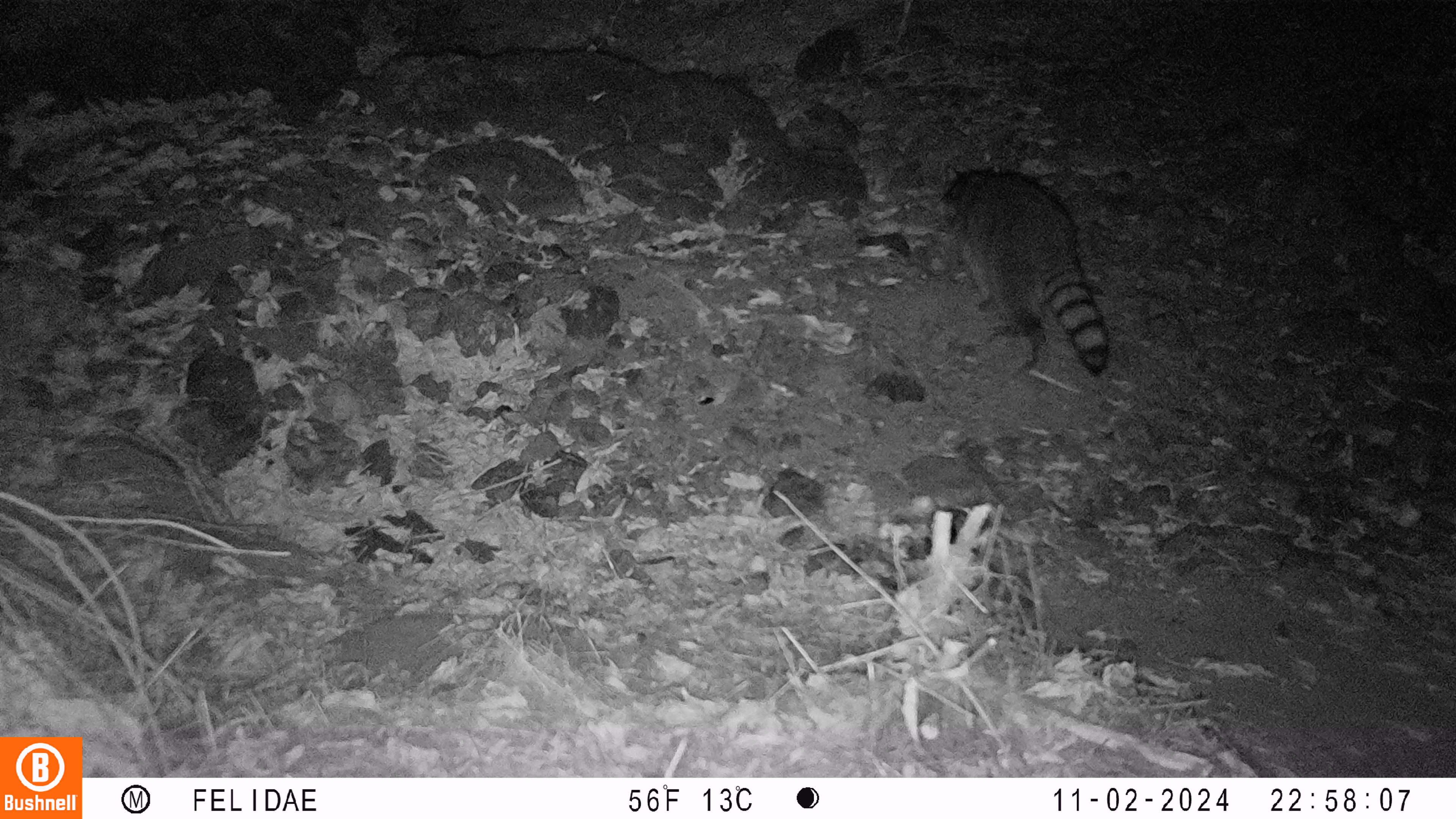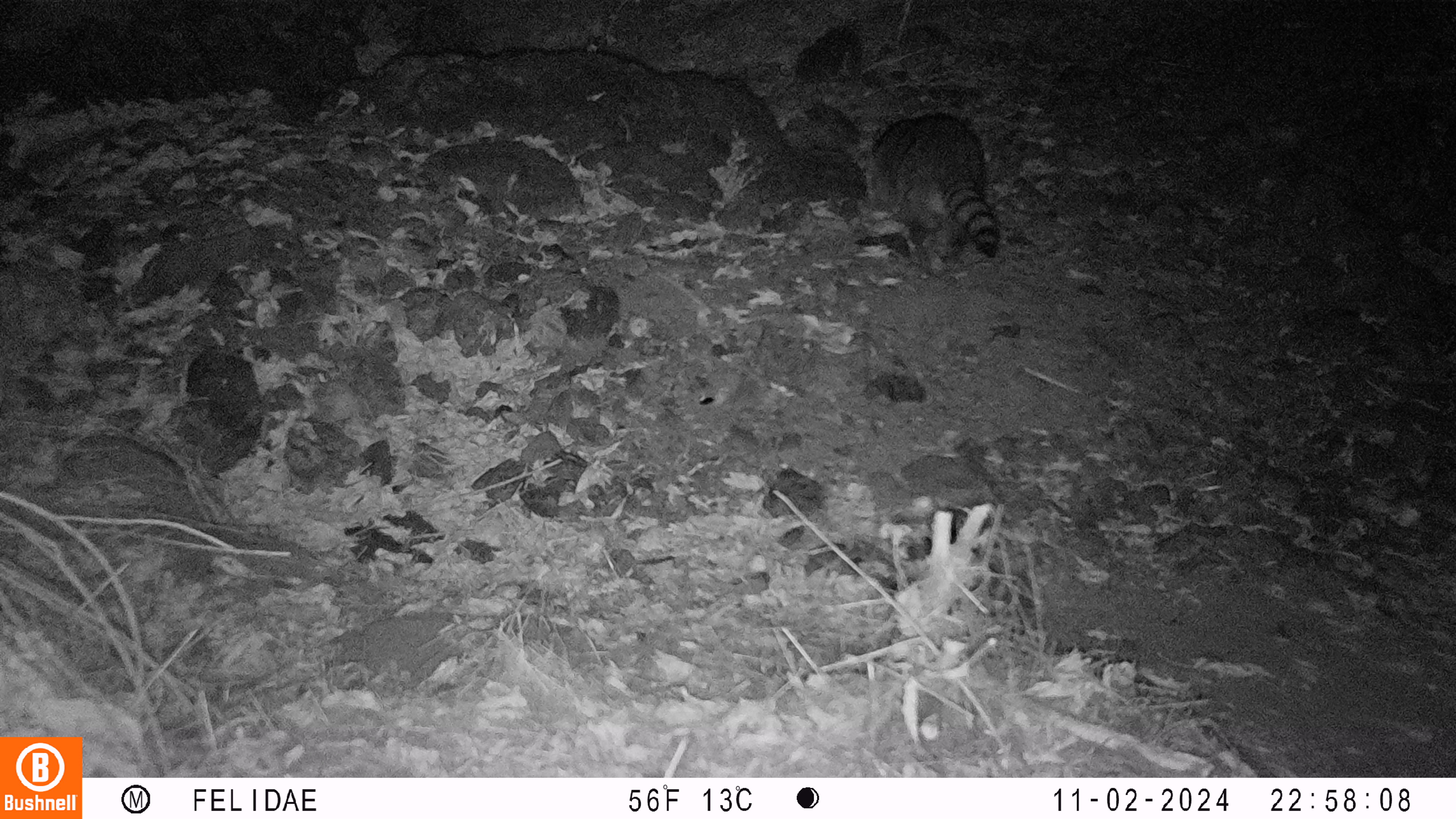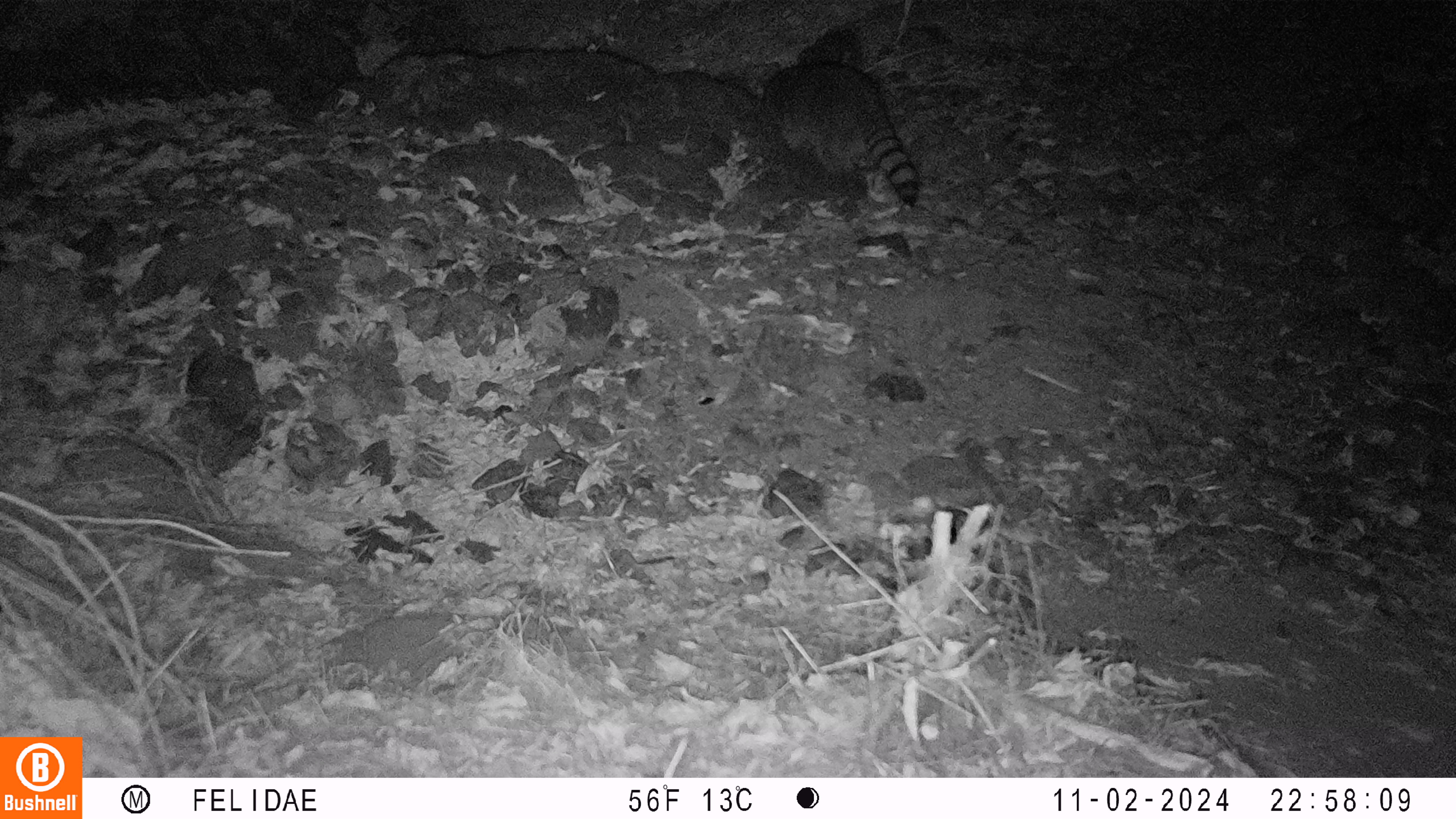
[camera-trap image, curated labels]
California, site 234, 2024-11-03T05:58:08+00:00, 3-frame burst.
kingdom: Animalia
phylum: Chordata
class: Mammalia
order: Carnivora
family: Procyonidae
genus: Procyon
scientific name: Procyon lotor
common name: raccoon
Raccoon (Procyon lotor).